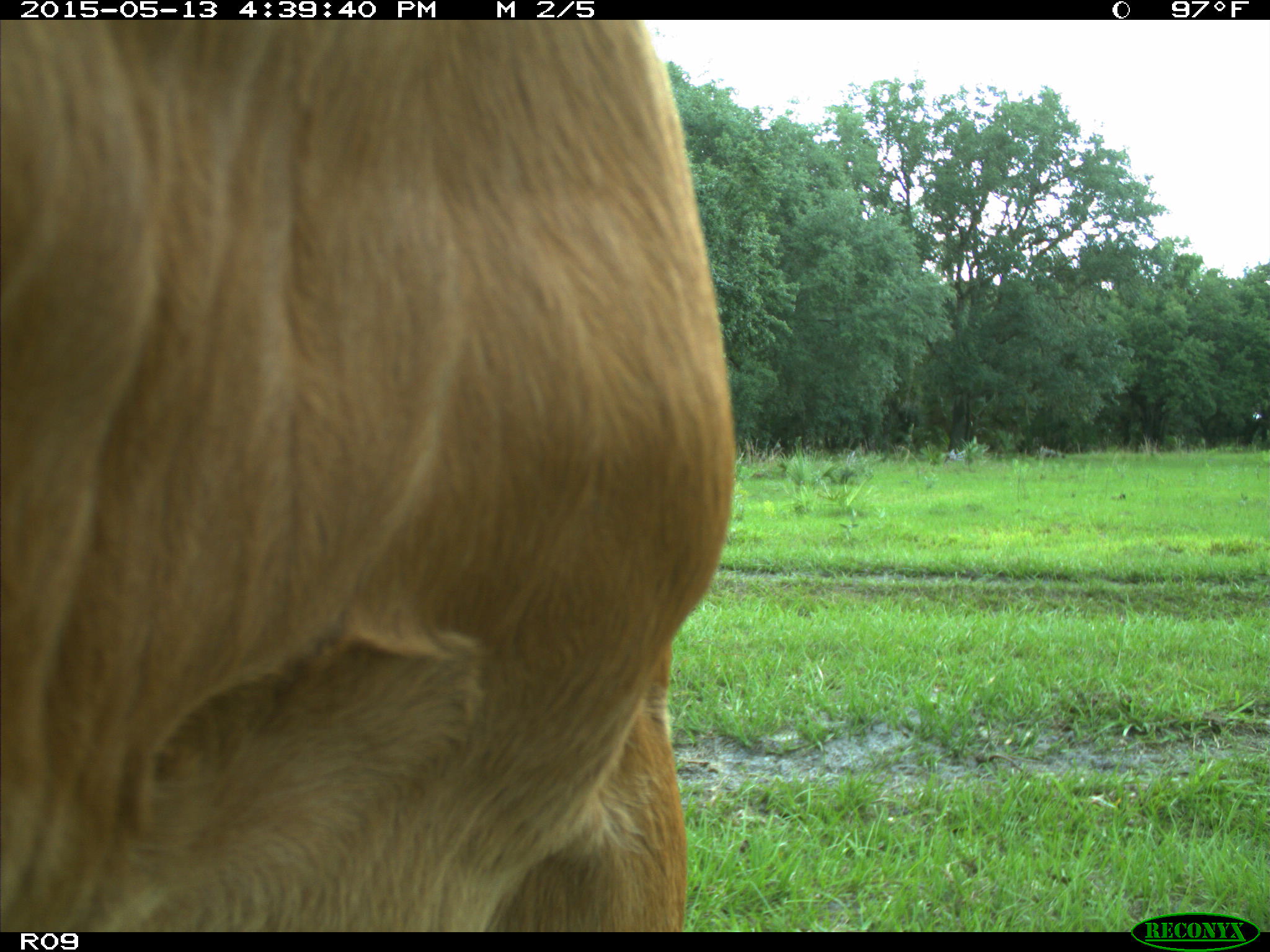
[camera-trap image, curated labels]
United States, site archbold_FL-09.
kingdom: Animalia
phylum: Chordata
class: Mammalia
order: Artiodactyla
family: Bovidae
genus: Bos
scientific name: Bos taurus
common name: domestic cow